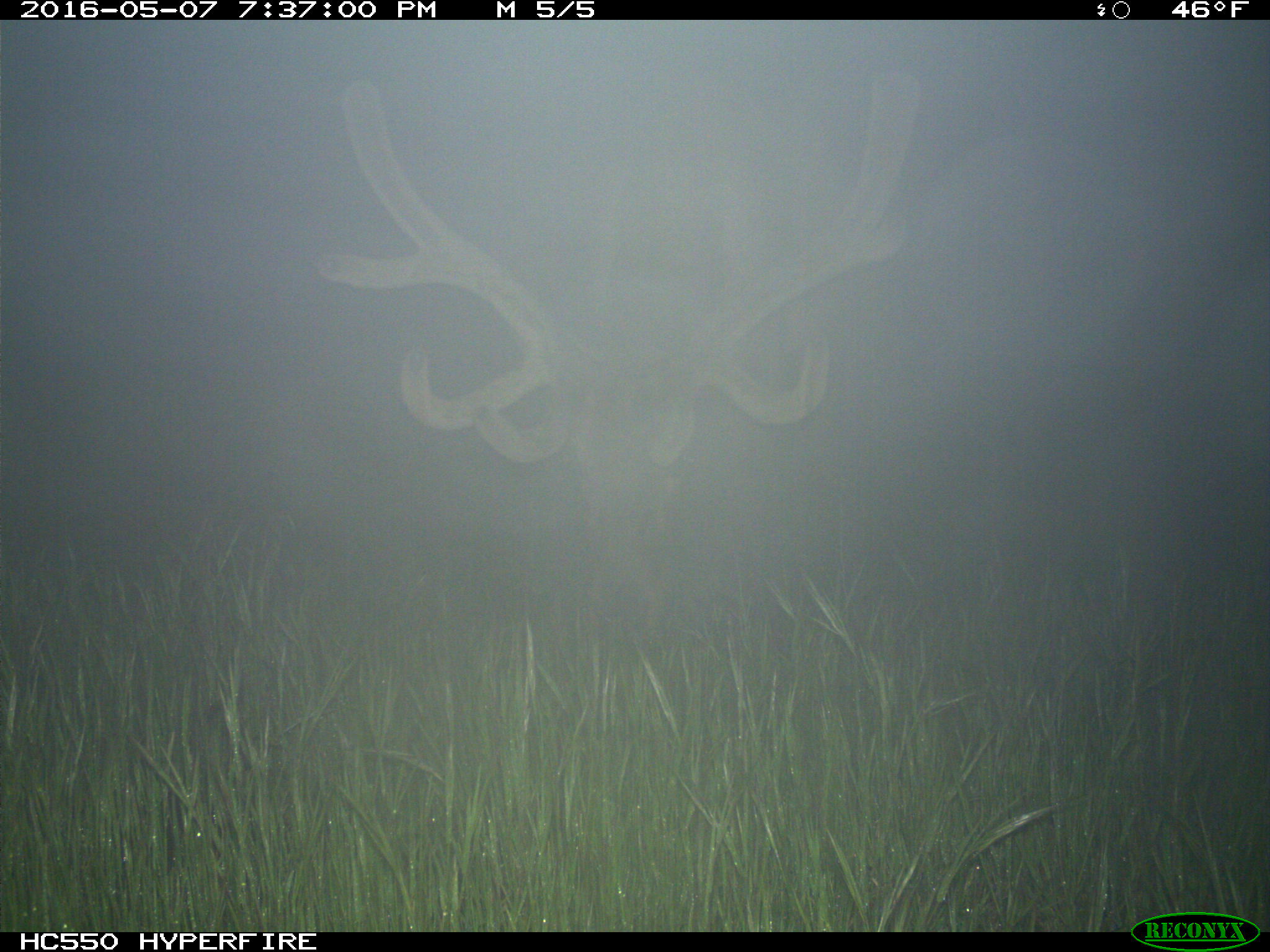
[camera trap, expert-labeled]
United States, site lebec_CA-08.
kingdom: Animalia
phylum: Chordata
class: Mammalia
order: Artiodactyla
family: Cervidae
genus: Cervus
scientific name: Cervus canadensis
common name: elk